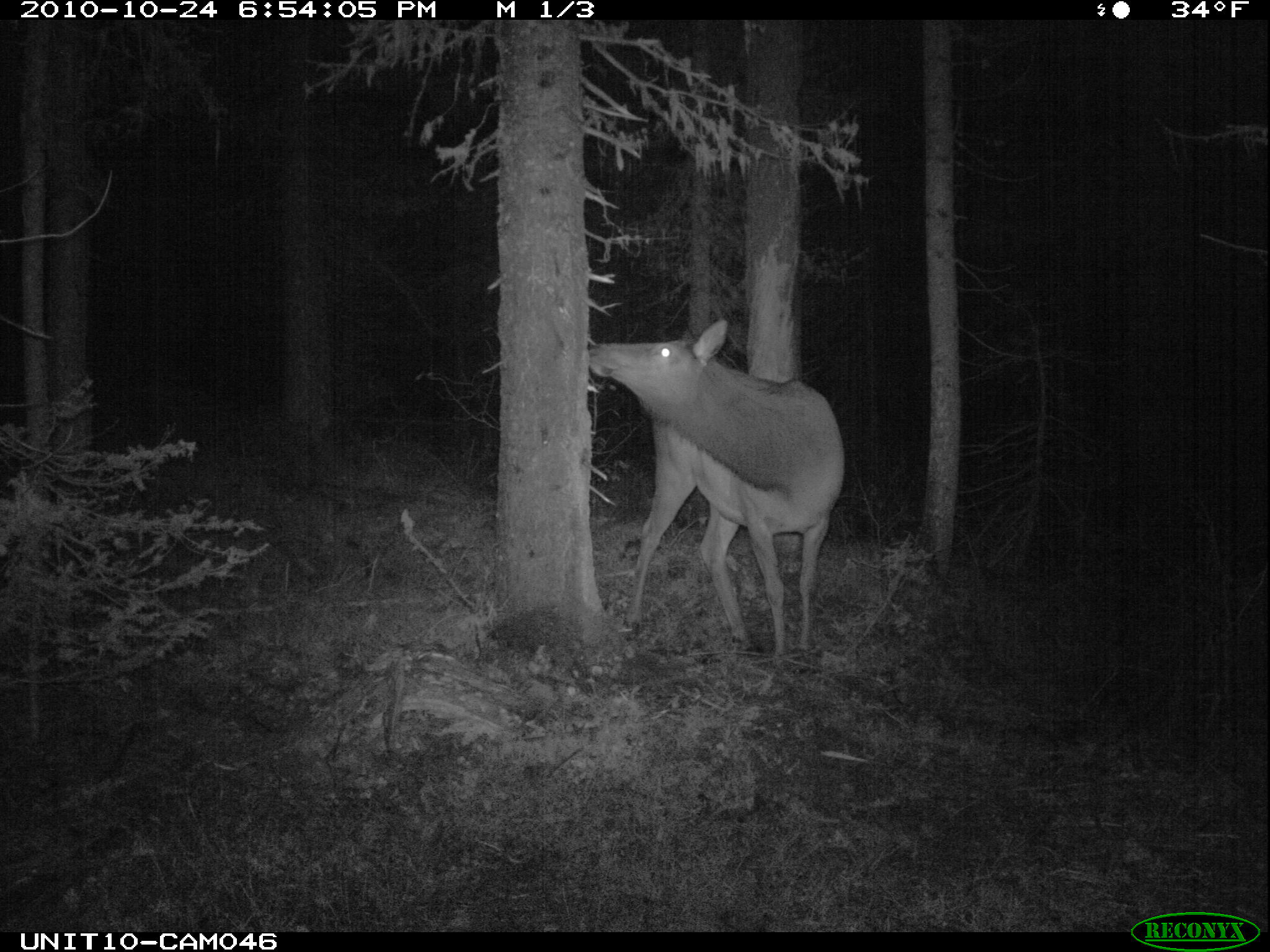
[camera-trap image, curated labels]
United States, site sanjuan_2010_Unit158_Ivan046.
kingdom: Animalia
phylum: Chordata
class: Mammalia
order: Artiodactyla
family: Cervidae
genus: Cervus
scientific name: Cervus elaphus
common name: red deer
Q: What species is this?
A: Cervus elaphus (red deer).